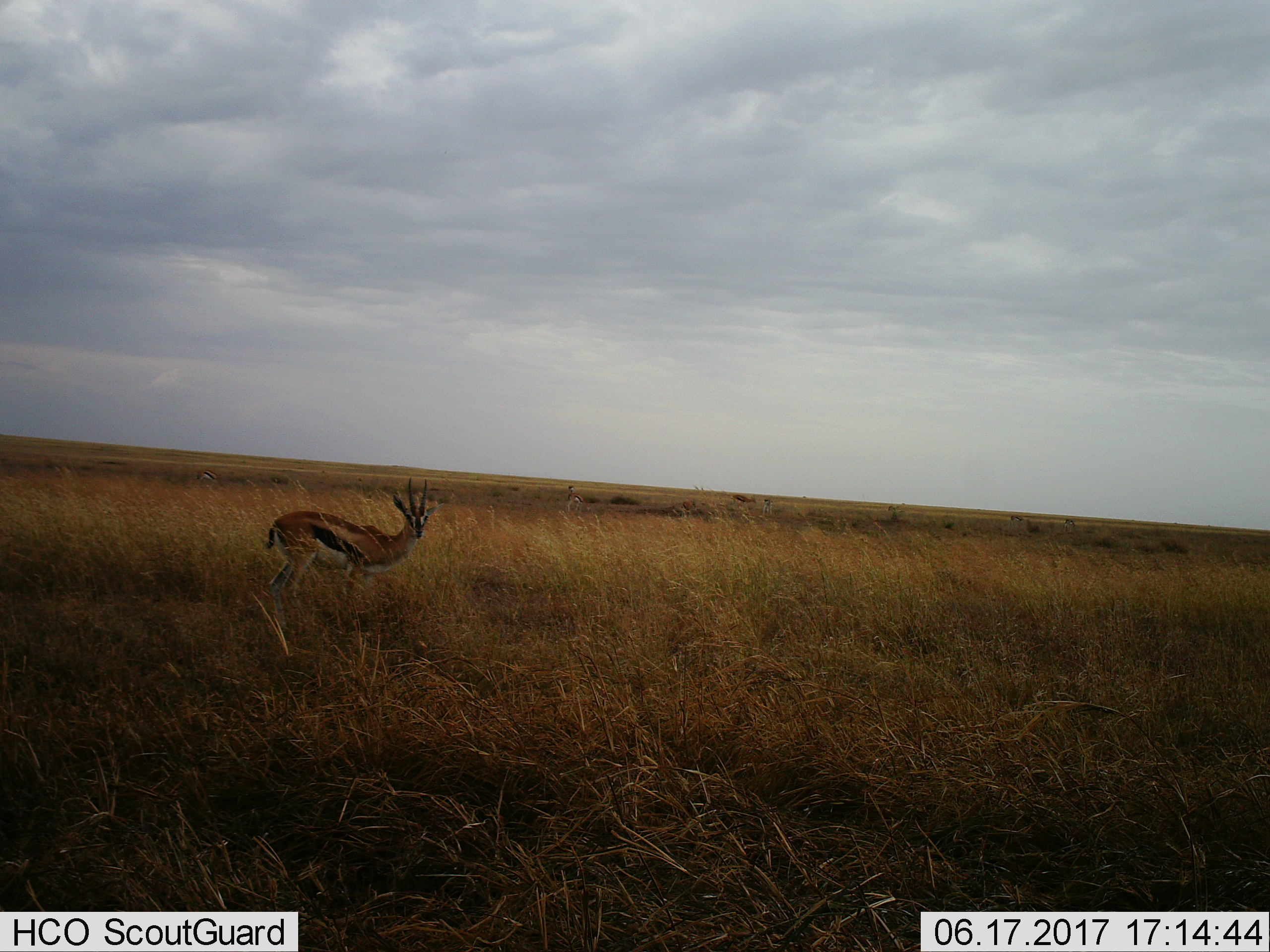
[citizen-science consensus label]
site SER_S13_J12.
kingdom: Animalia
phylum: Chordata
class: Mammalia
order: Artiodactyla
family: Bovidae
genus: Eudorcas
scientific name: Eudorcas thomsonii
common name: thomson's gazelle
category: gazellethomsons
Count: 1.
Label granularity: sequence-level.